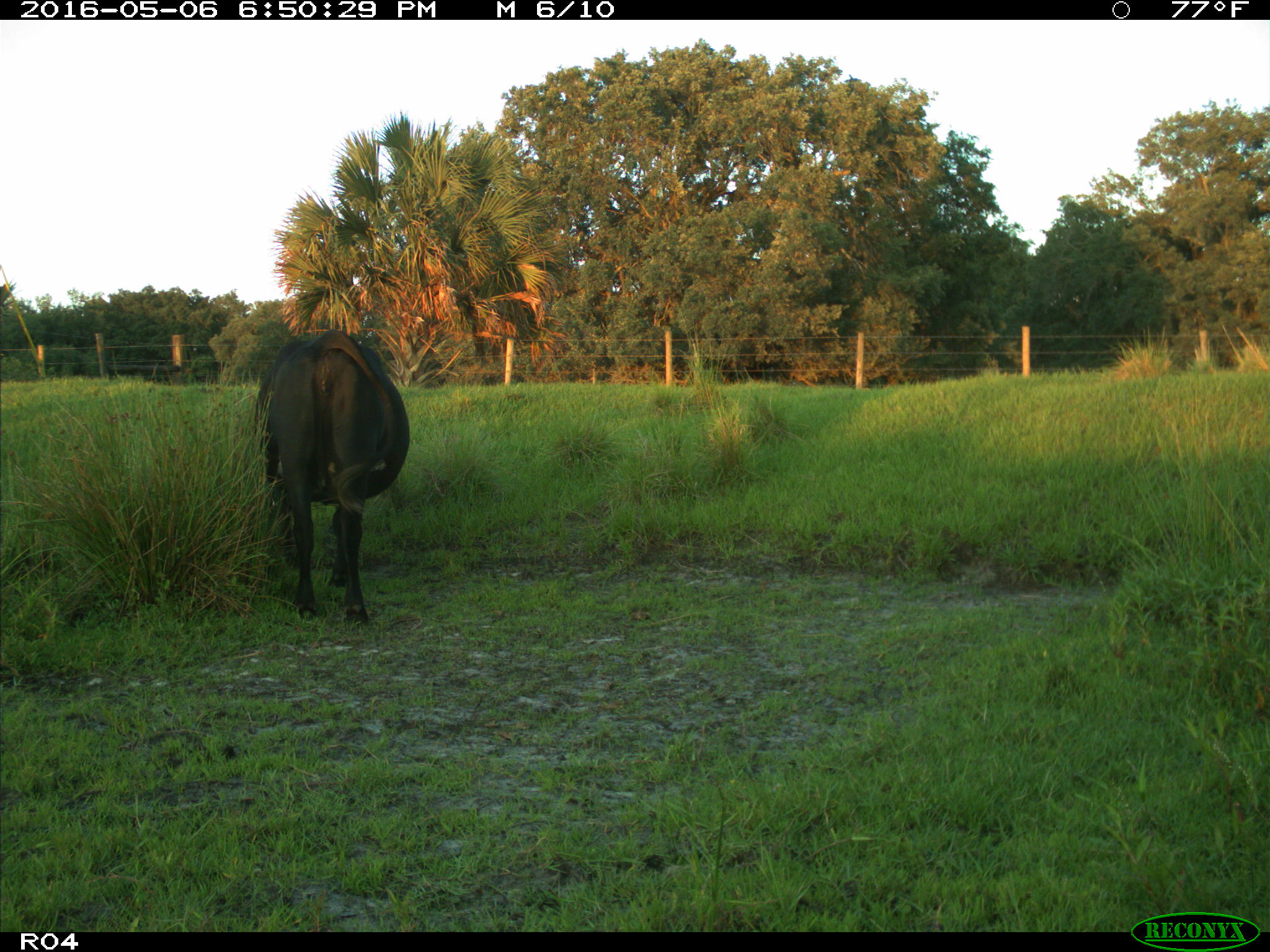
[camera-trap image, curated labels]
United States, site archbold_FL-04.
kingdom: Animalia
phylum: Chordata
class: Mammalia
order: Artiodactyla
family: Bovidae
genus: Bos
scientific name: Bos taurus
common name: domestic cow